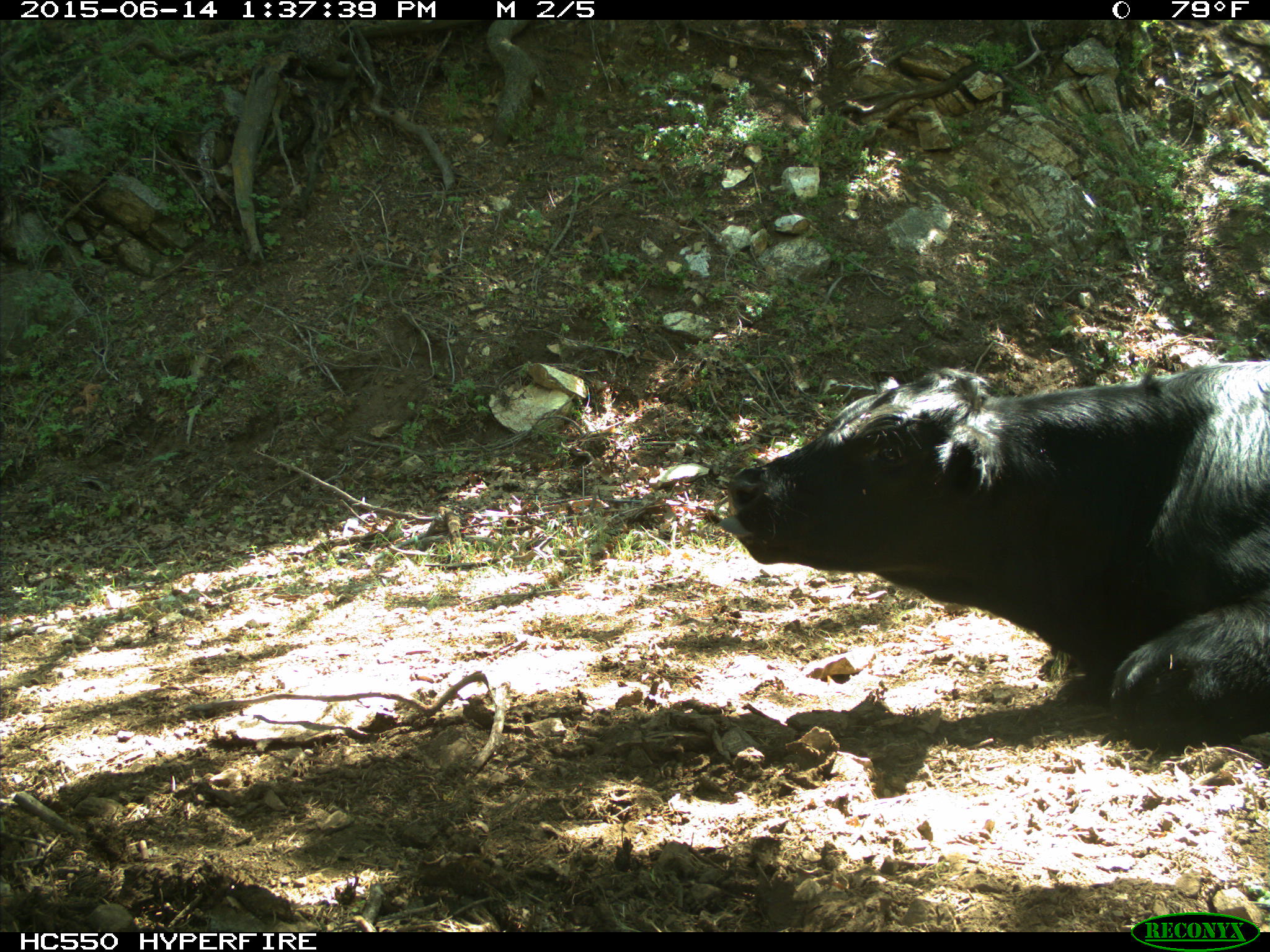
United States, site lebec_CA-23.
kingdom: Animalia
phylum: Chordata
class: Mammalia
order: Artiodactyla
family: Bovidae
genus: Bos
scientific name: Bos taurus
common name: domestic cow